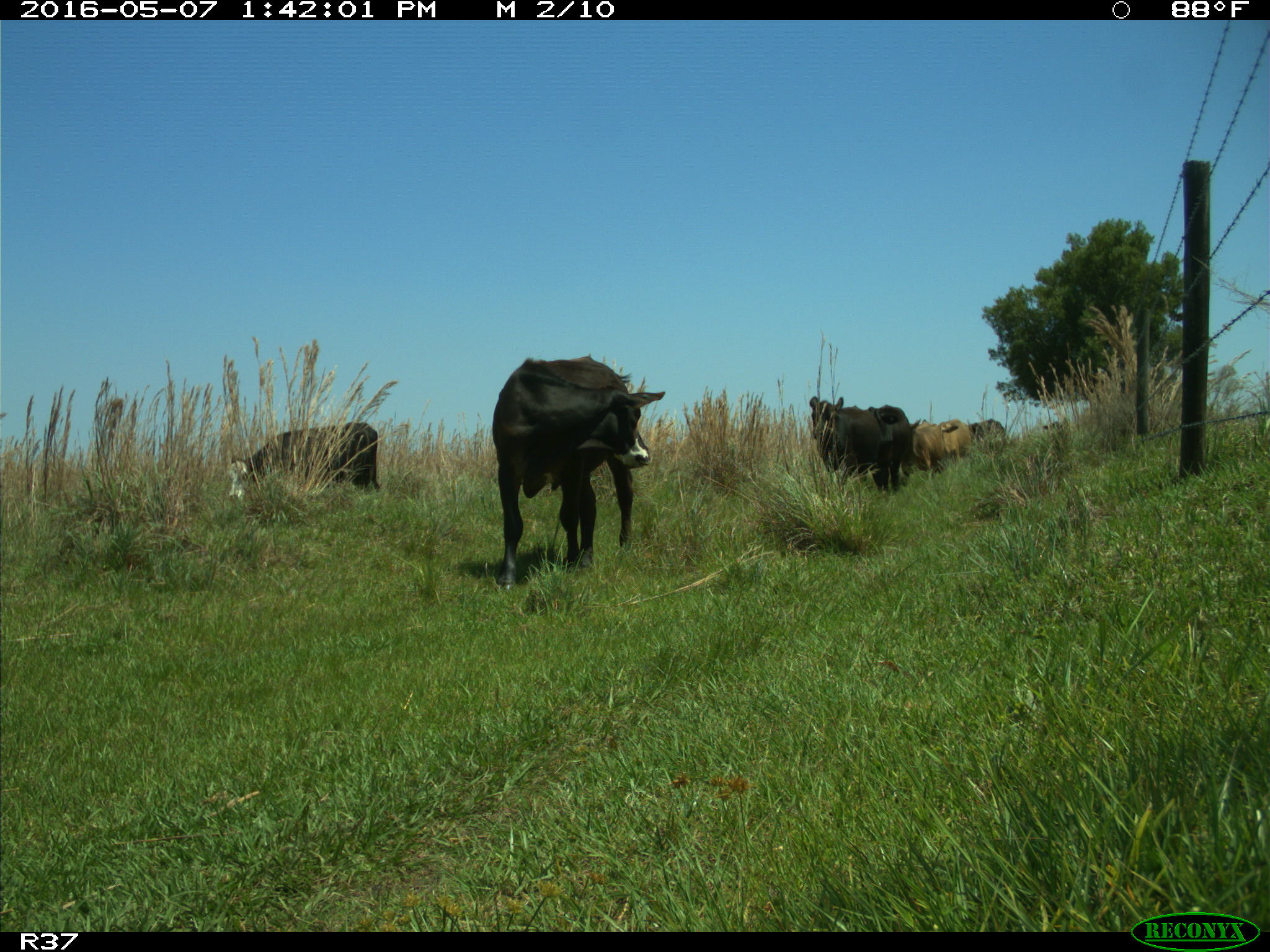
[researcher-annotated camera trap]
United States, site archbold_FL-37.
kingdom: Animalia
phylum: Chordata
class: Mammalia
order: Artiodactyla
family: Bovidae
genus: Bos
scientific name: Bos taurus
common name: domestic cow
Bos taurus (domestic cow).